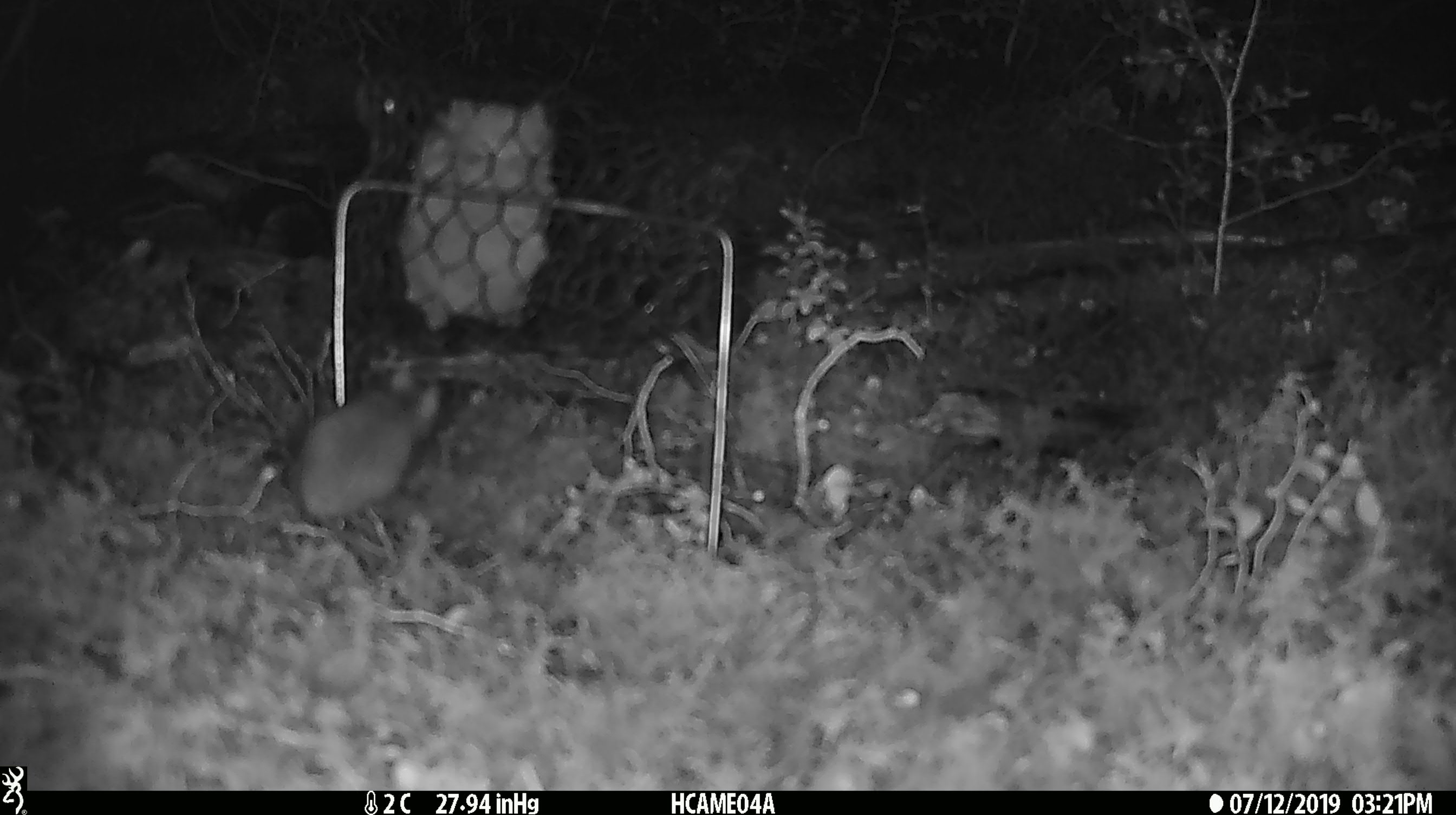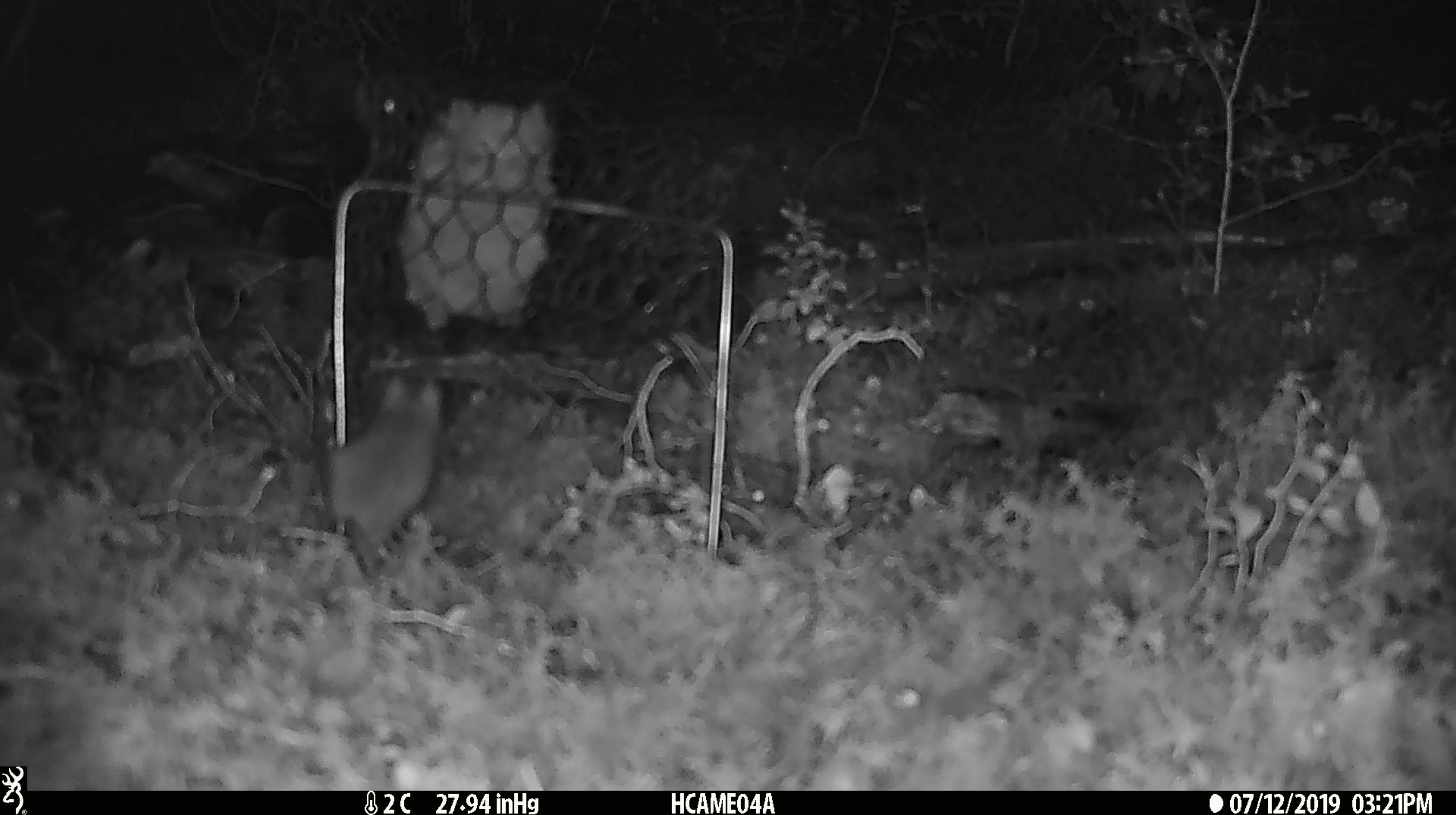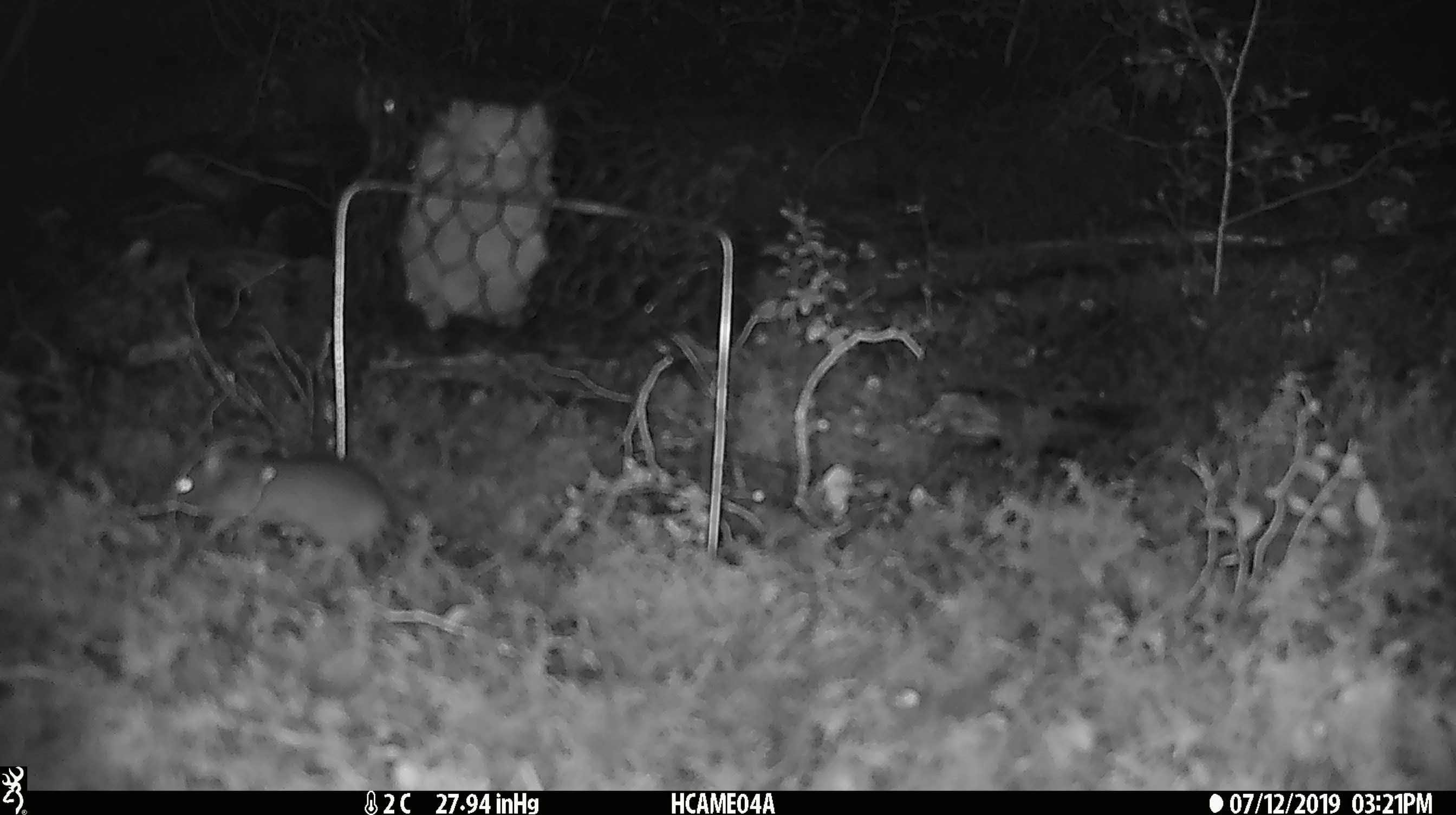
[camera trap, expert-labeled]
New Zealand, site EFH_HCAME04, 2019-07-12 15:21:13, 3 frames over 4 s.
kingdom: Animalia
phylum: Chordata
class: Mammalia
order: Rodentia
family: Muridae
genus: Mus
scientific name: Mus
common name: mouse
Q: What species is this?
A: Mouse (Mus).